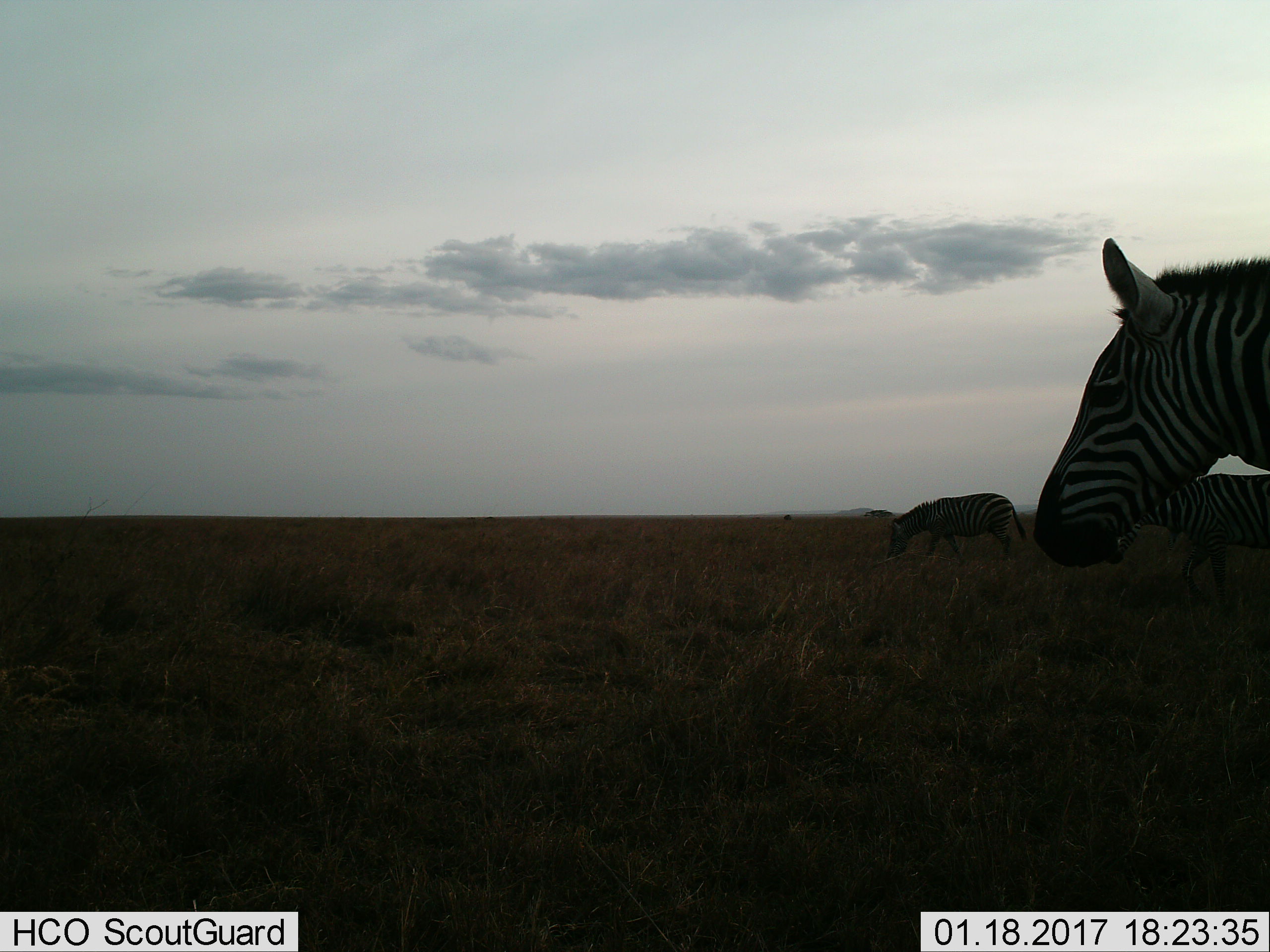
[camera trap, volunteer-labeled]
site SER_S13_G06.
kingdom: Animalia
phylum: Chordata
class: Mammalia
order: Perissodactyla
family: Equidae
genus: Equus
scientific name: Equus quagga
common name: plains zebra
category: zebraplains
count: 3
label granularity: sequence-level